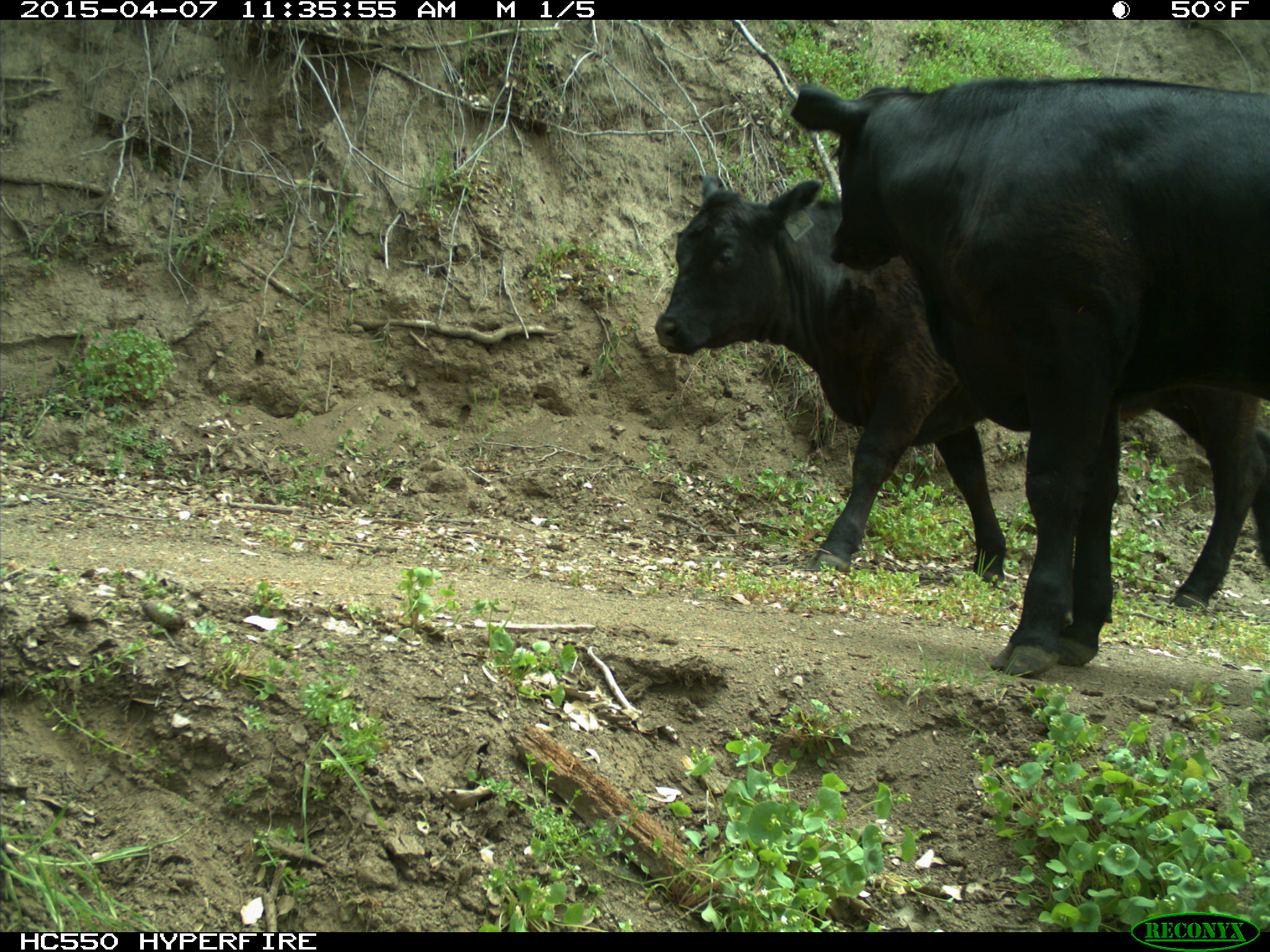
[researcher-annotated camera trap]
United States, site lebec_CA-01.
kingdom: Animalia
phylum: Chordata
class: Mammalia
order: Artiodactyla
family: Bovidae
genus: Bos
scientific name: Bos taurus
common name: domestic cow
Bos taurus (domestic cow).